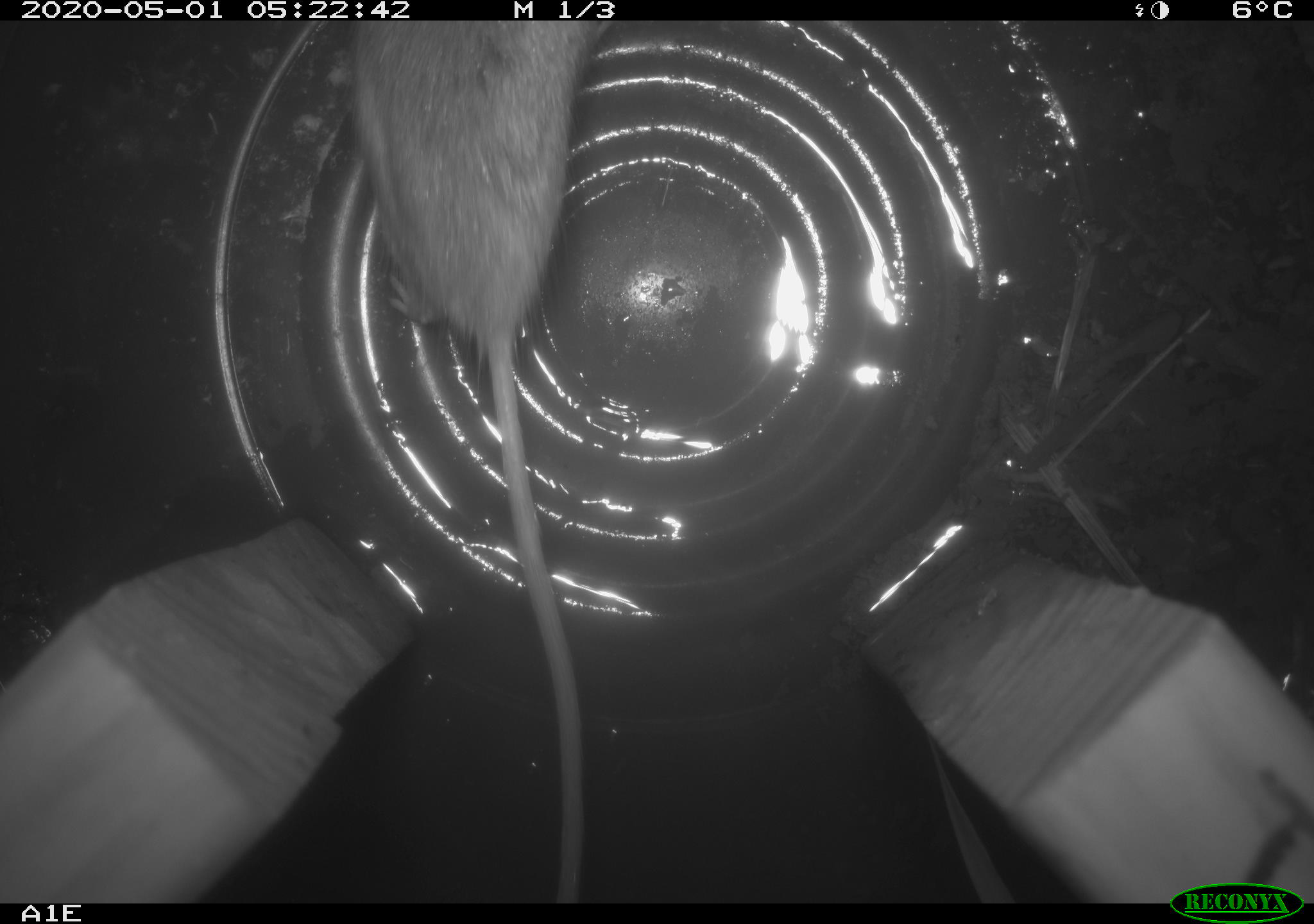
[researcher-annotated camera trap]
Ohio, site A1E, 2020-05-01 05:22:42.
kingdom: Animalia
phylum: Chordata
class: Mammalia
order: Rodentia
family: Cricetidae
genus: Peromyscus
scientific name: Peromyscus leucopus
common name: white-footed mouse